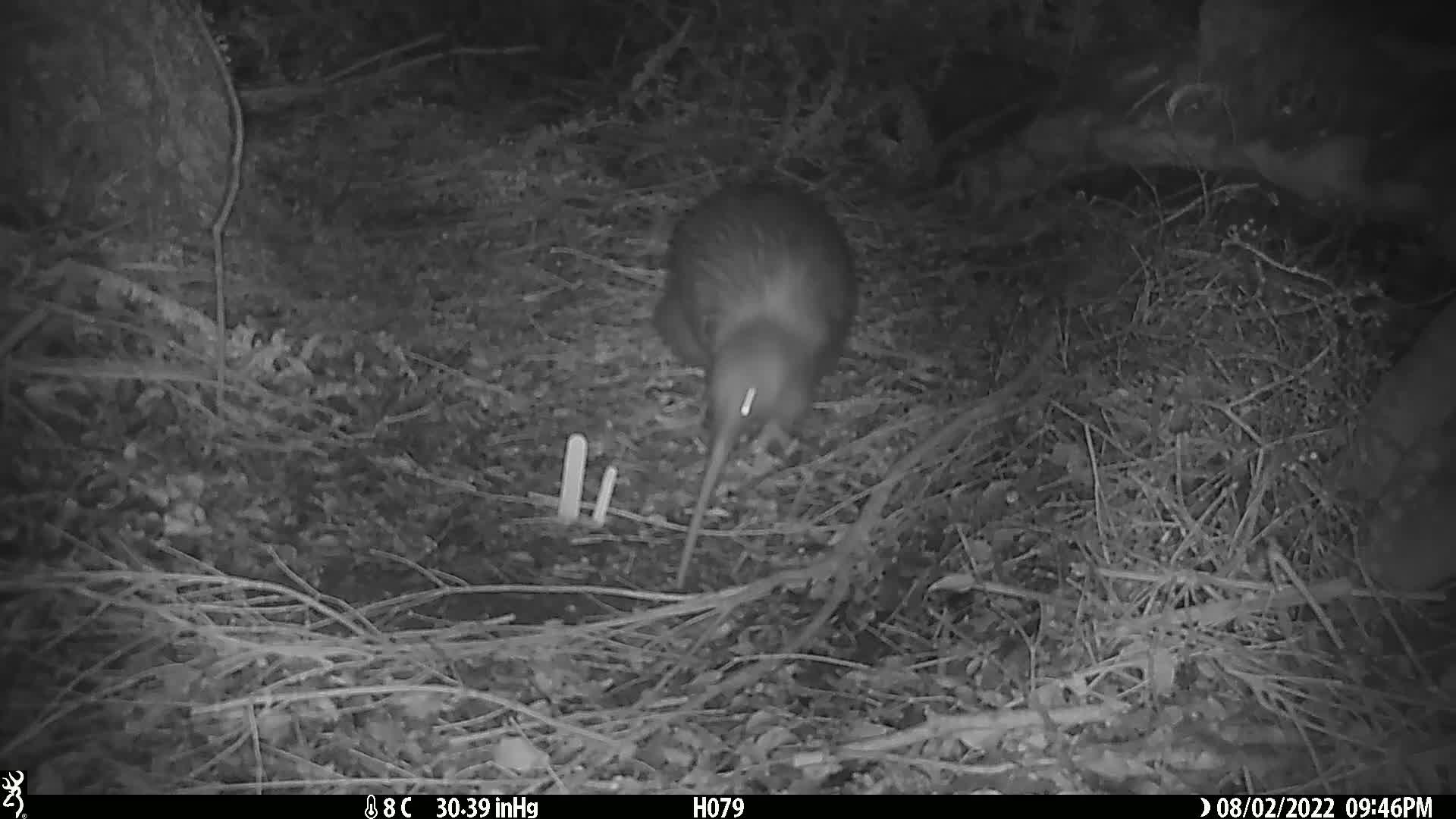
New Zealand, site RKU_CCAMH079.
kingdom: Animalia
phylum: Chordata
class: Aves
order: Apterygiformes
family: Apterygidae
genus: Apteryx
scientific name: Apteryx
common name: kiwi